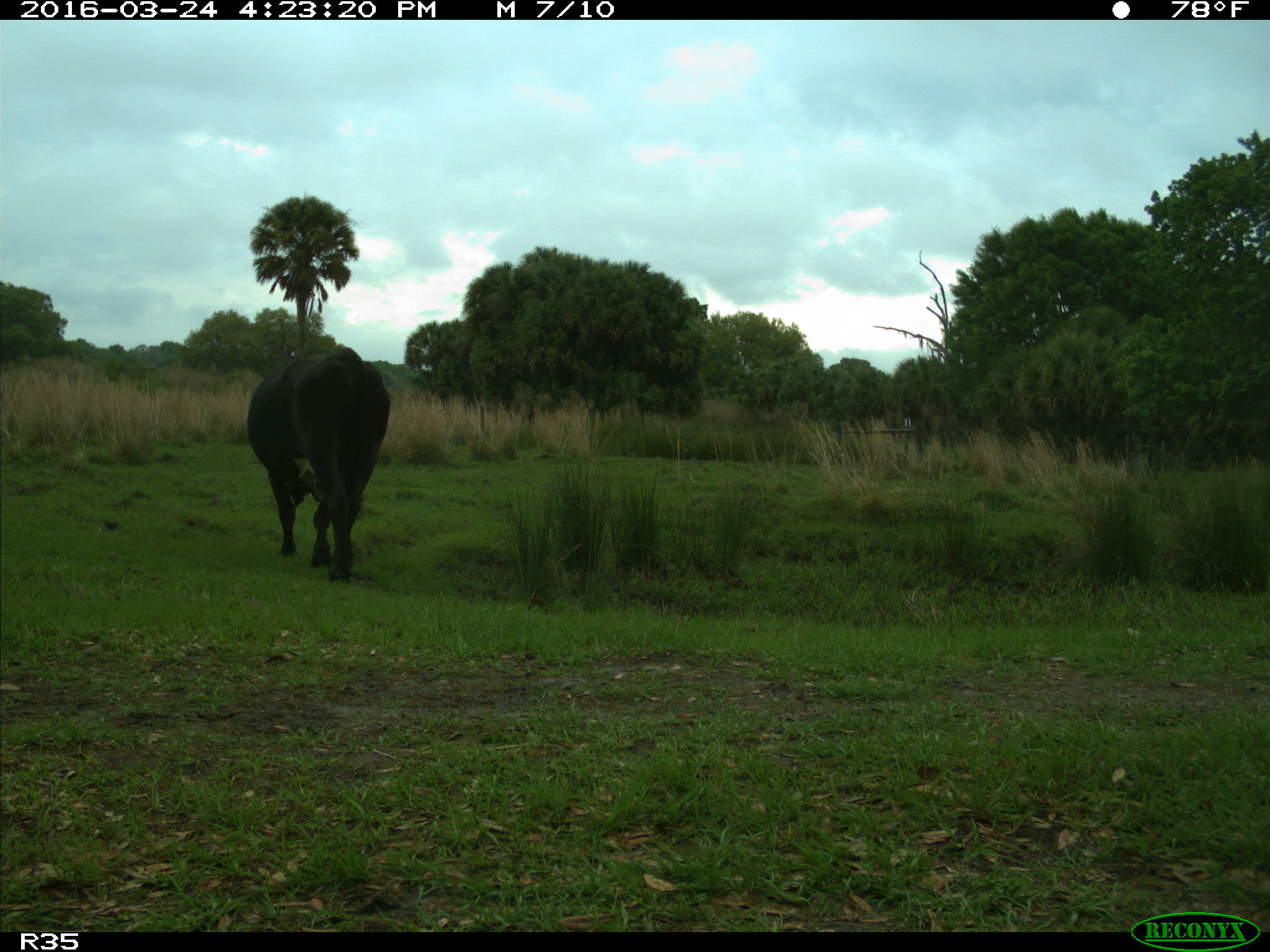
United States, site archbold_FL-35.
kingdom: Animalia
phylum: Chordata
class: Mammalia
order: Artiodactyla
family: Bovidae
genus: Bos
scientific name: Bos taurus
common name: domestic cow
Bos taurus (domestic cow).